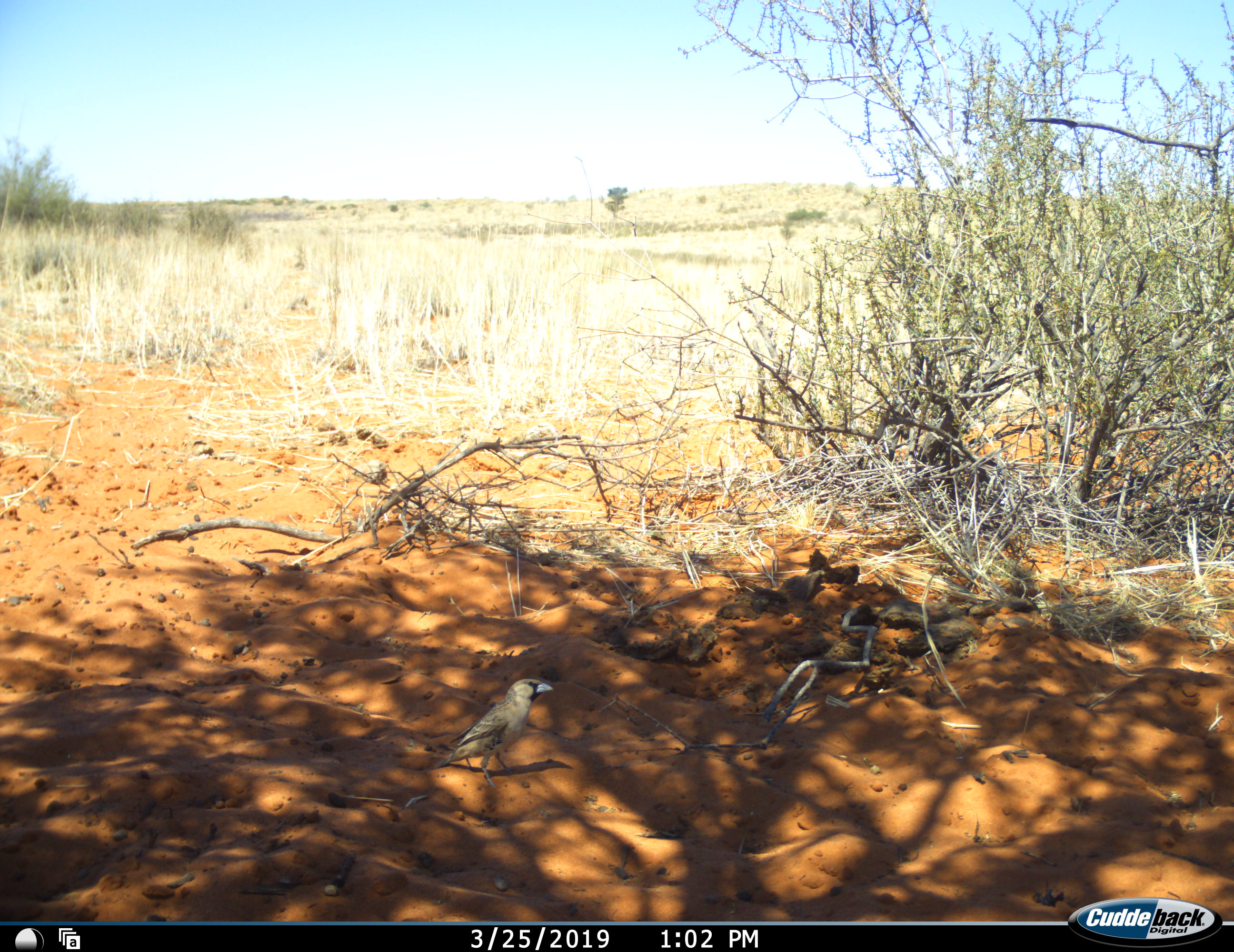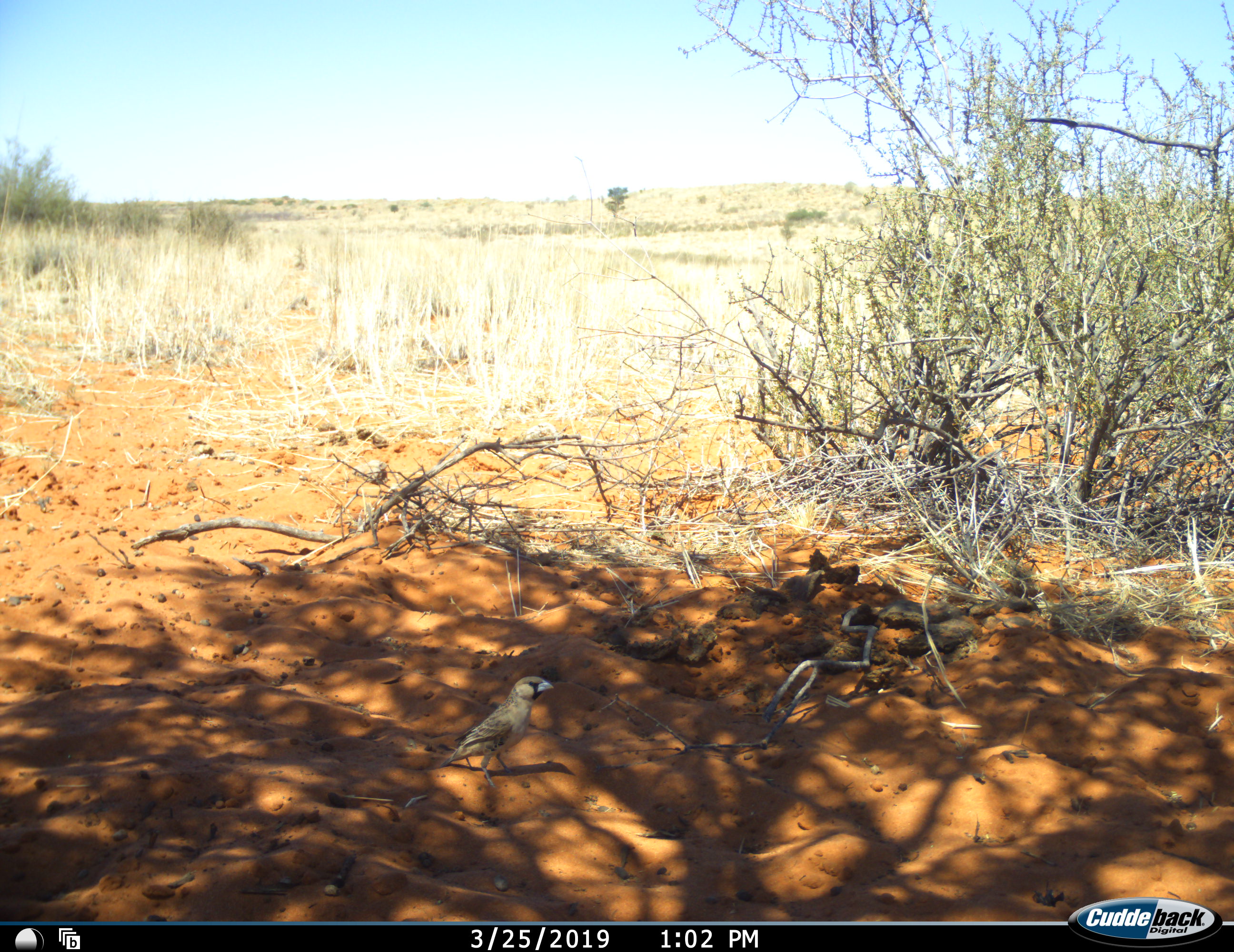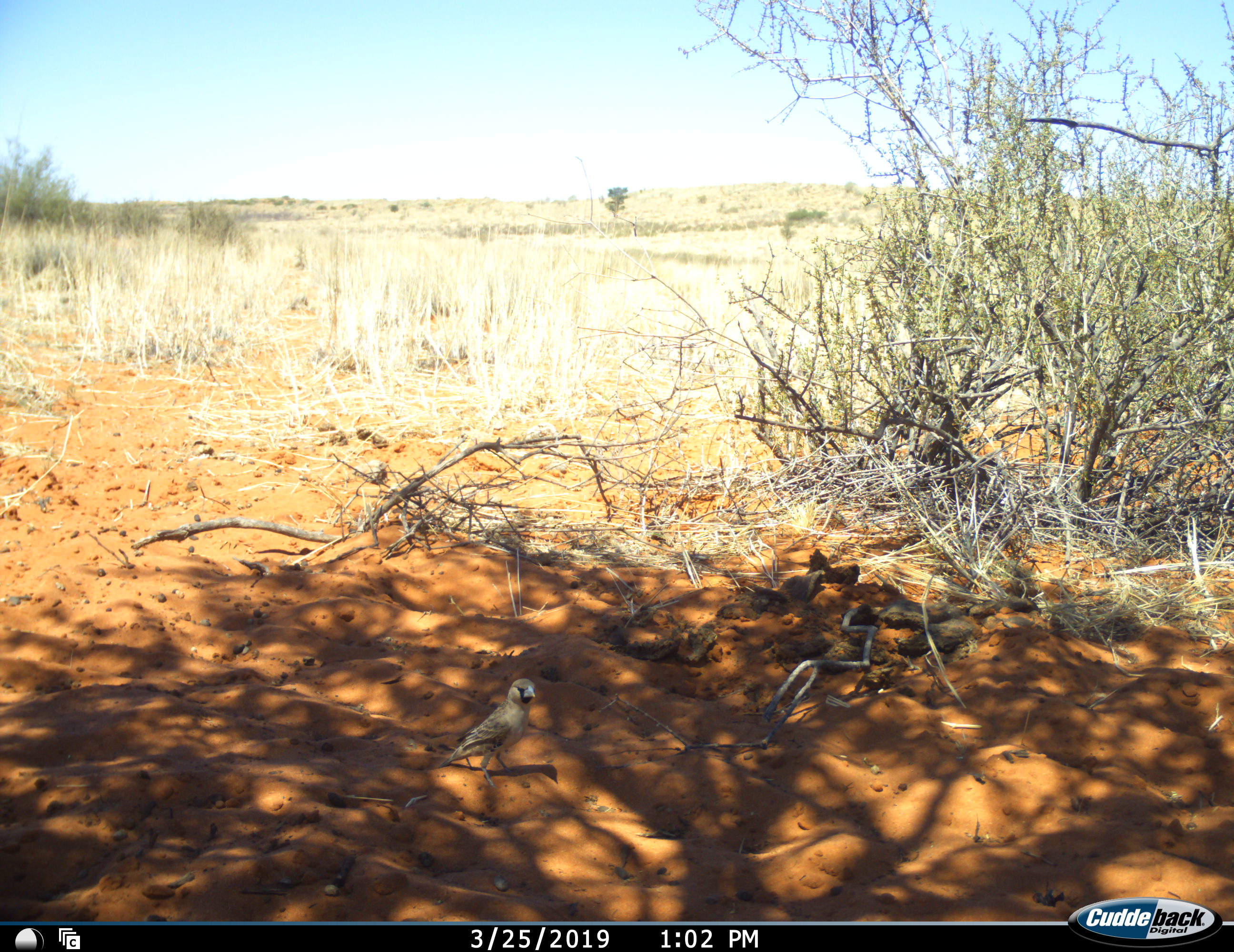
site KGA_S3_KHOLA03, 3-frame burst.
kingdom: Animalia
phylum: Chordata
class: Aves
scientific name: Aves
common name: bird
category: birdother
Birdother (bird) (Aves), count 1. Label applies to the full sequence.